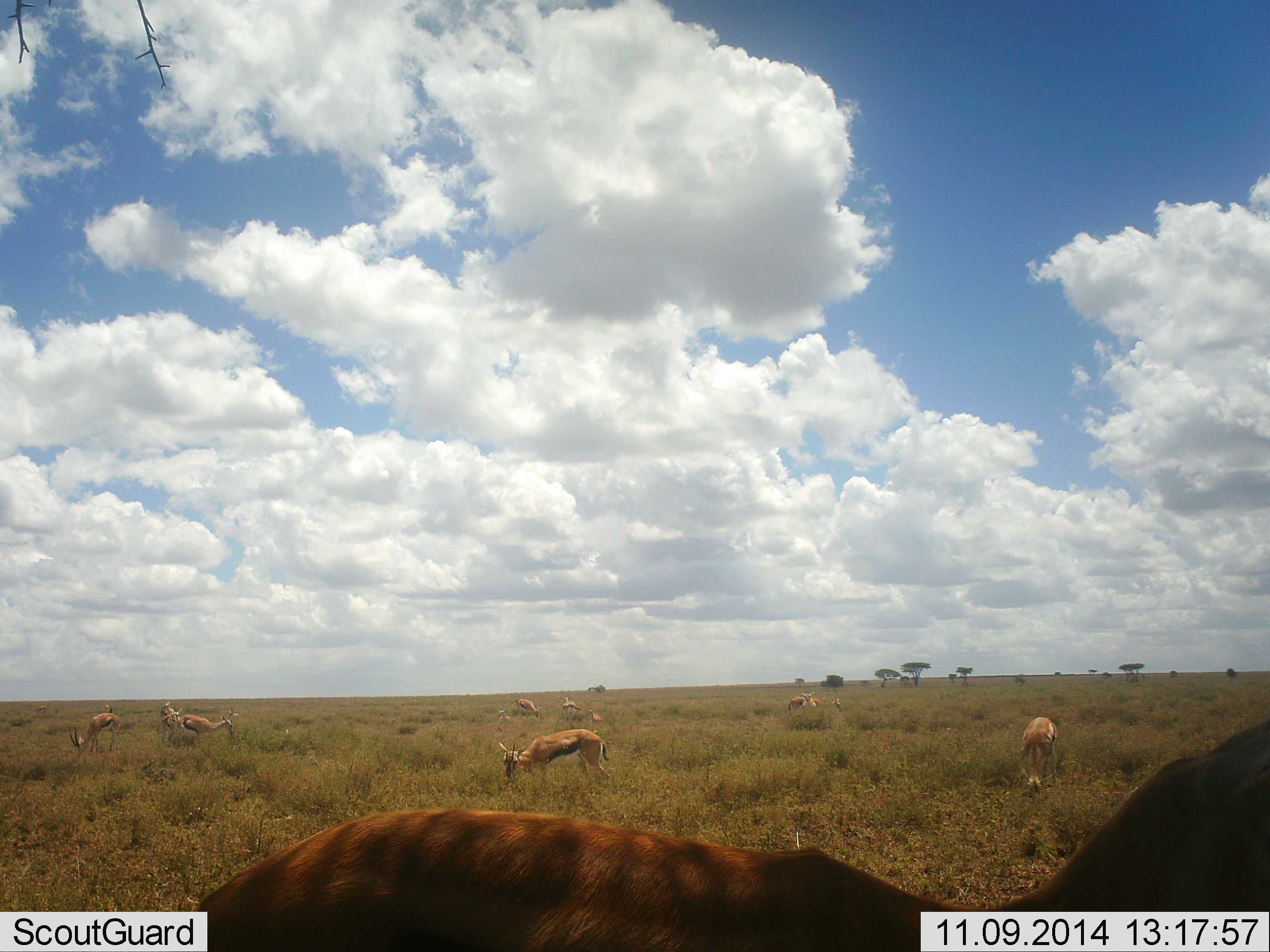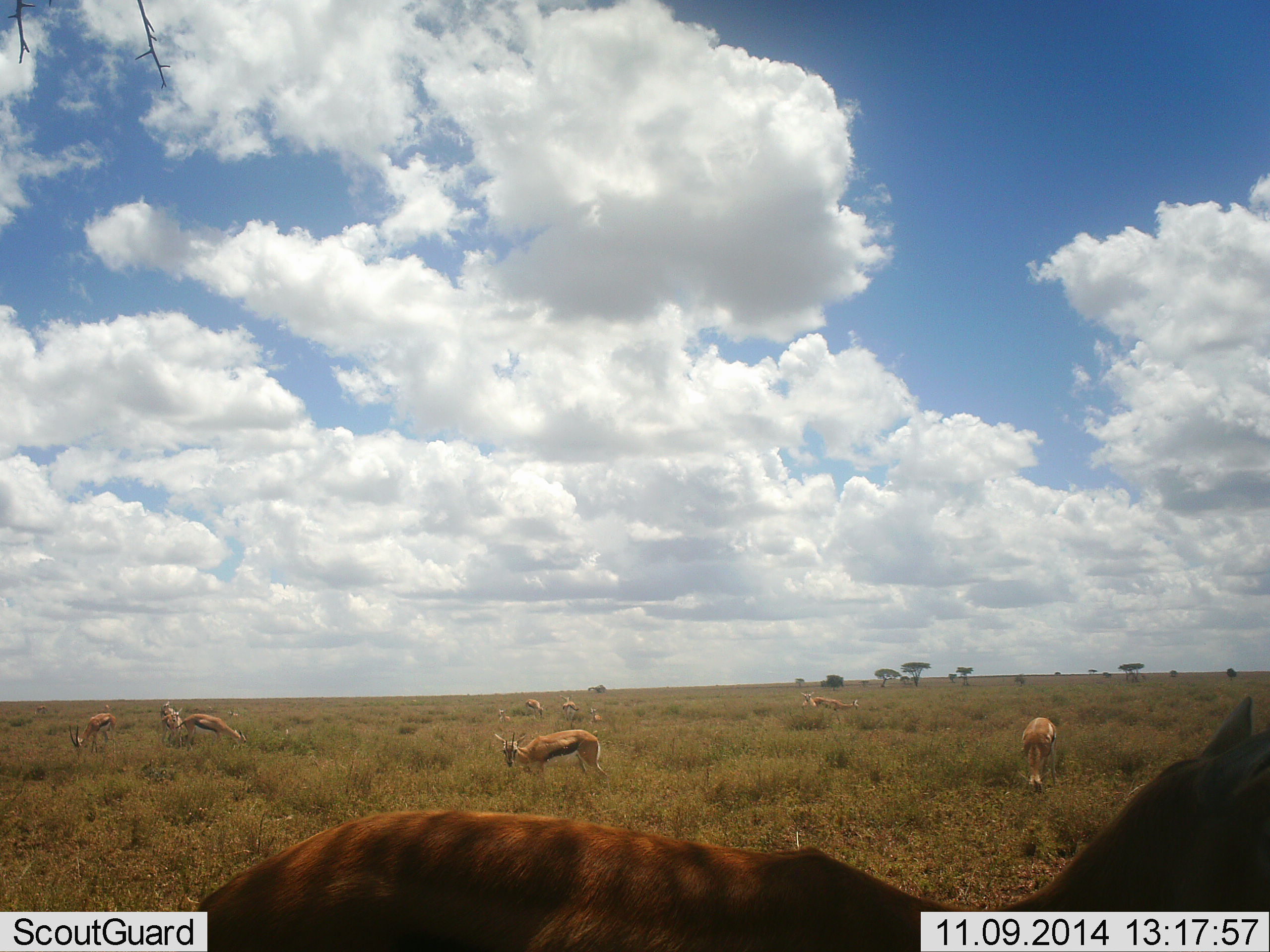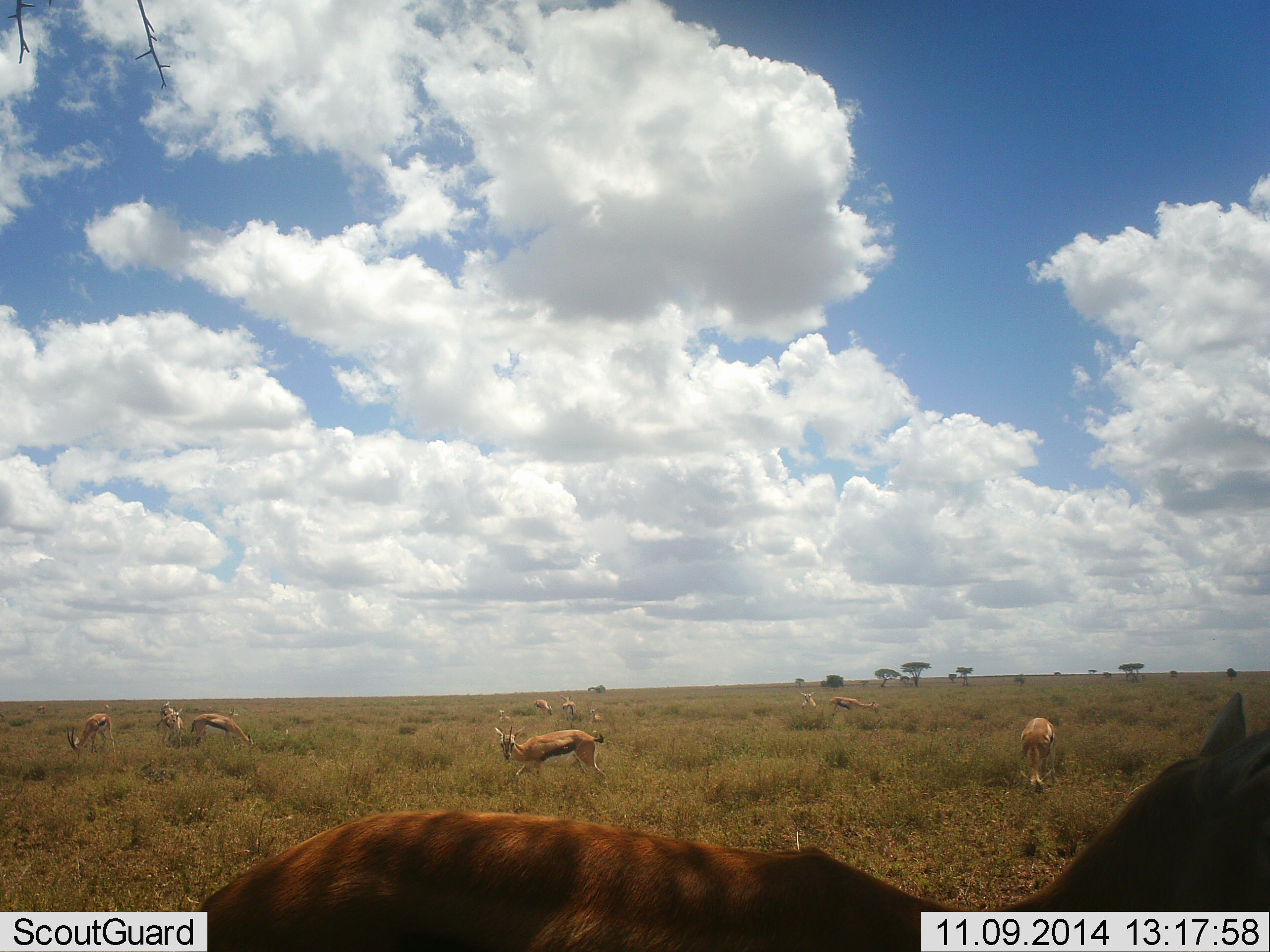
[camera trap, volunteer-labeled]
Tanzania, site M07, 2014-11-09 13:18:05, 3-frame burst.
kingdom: Animalia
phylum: Chordata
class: Mammalia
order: Artiodactyla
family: Bovidae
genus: Eudorcas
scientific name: Eudorcas thomsonii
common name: thomson's gazelle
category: gazellethomsons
Gazellethomsons (thomson's gazelle) (Eudorcas thomsonii), count 11-50. Behavior (volunteer vote fractions): standing 60%, resting 0%, moving 30%, interacting 0%. Young present (vote fraction): 0%. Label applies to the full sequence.